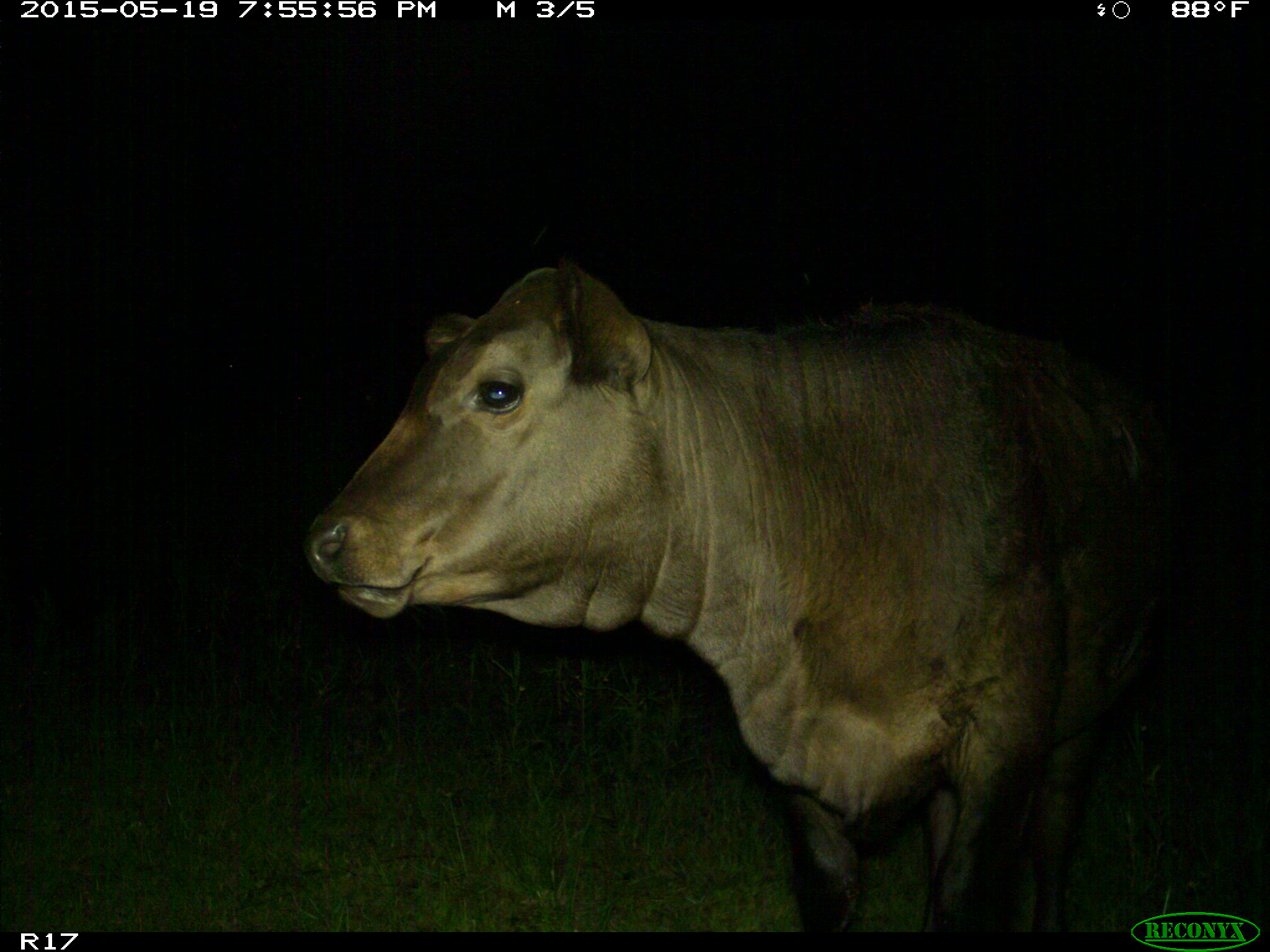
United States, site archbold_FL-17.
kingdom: Animalia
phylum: Chordata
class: Mammalia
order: Artiodactyla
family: Bovidae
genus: Bos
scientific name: Bos taurus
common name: domestic cow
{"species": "Bos taurus (domestic cow)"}